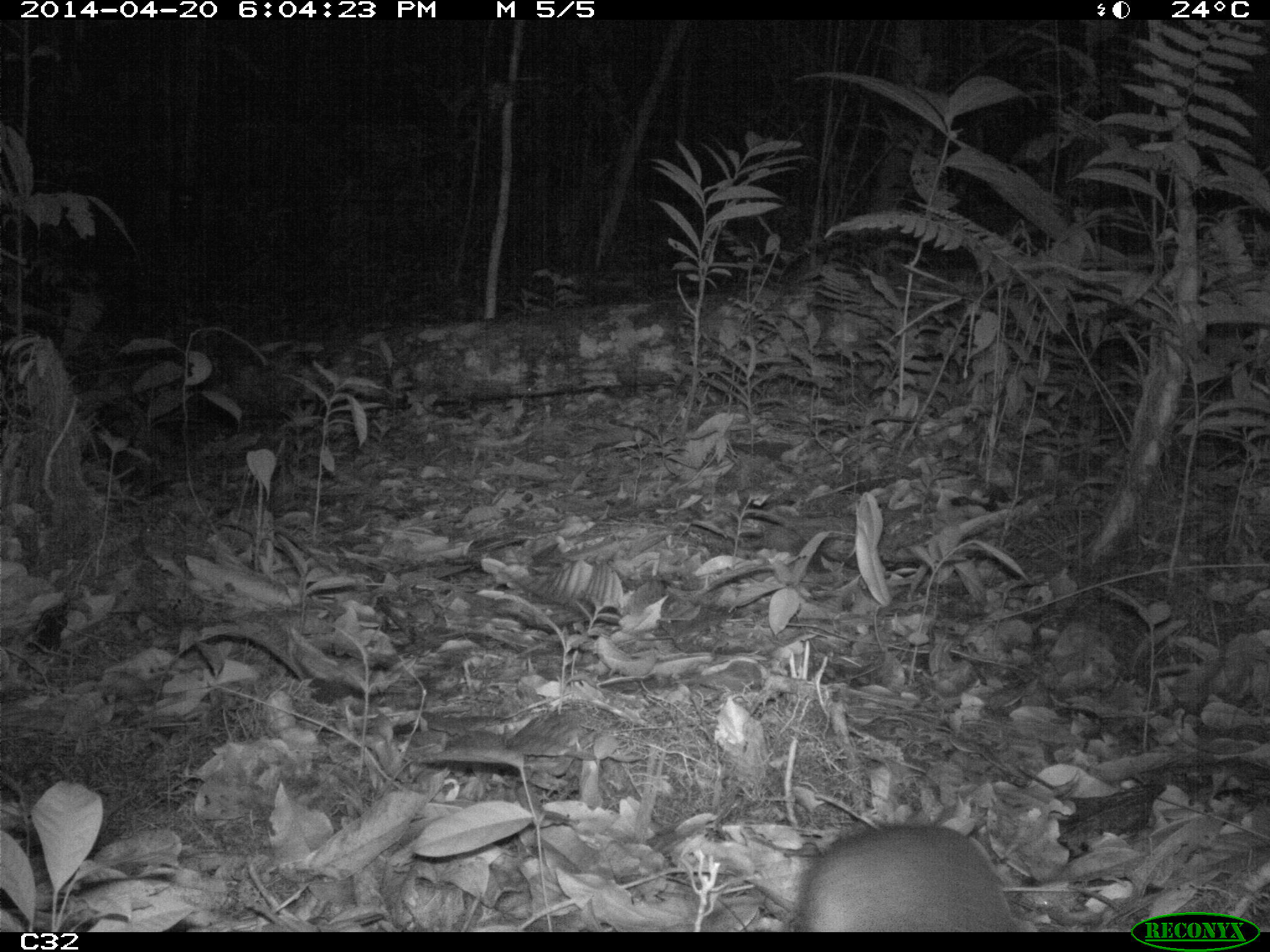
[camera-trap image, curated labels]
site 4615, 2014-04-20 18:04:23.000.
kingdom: Animalia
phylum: Chordata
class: Mammalia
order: Rodentia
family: Dasyproctidae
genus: Myoprocta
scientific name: Myoprocta pratti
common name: green acouchi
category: myoprocta pratii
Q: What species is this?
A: Myoprocta pratii (green acouchi) (Myoprocta pratti).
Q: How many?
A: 2.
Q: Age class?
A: Adult.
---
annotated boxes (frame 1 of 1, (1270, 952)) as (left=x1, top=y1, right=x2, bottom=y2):
myoprocta pratii: (left=787, top=823, right=1016, bottom=932)